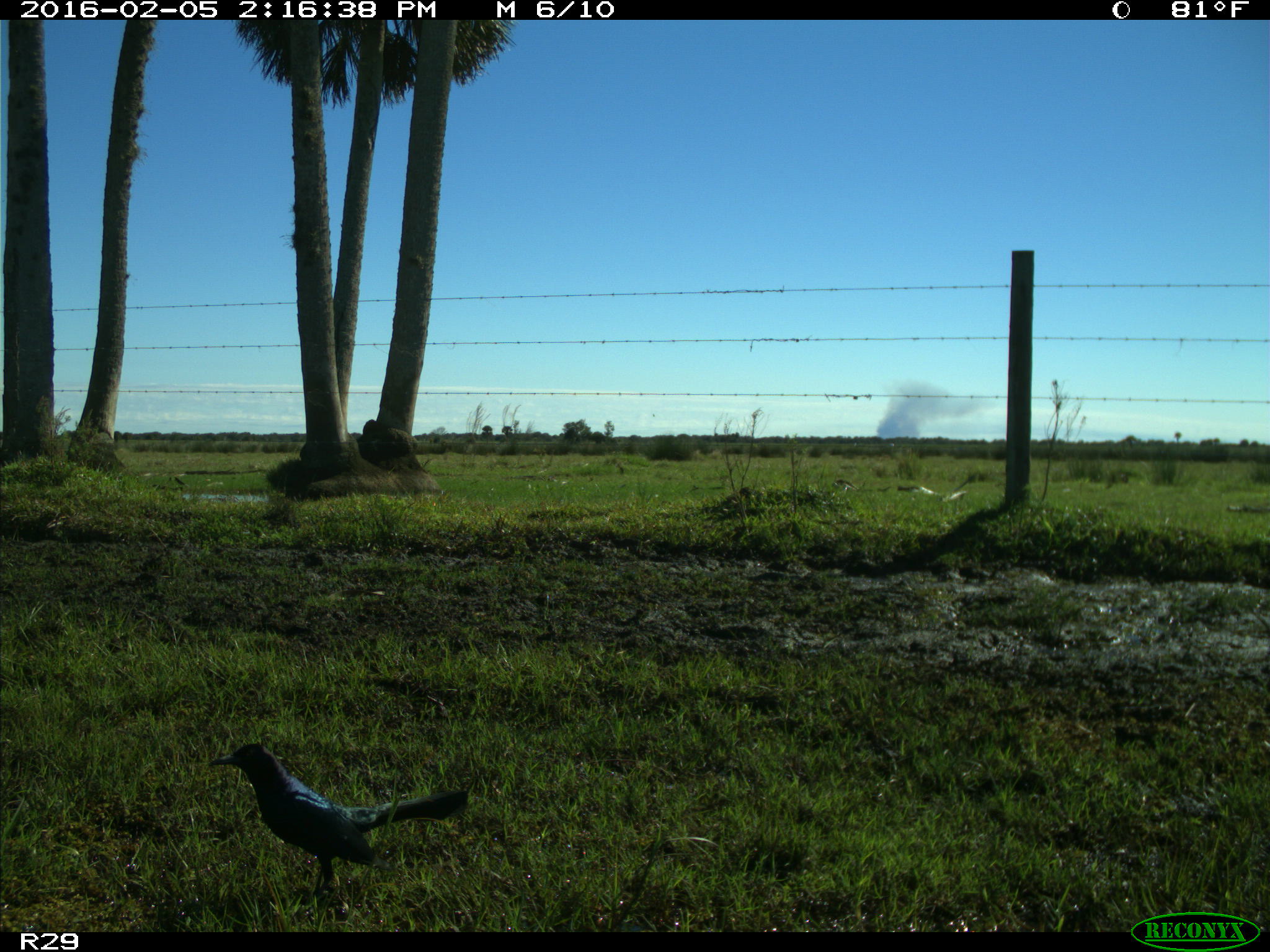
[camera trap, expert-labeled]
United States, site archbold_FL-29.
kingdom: Animalia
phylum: Chordata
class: Aves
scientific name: Aves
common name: birds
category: unidentified bird